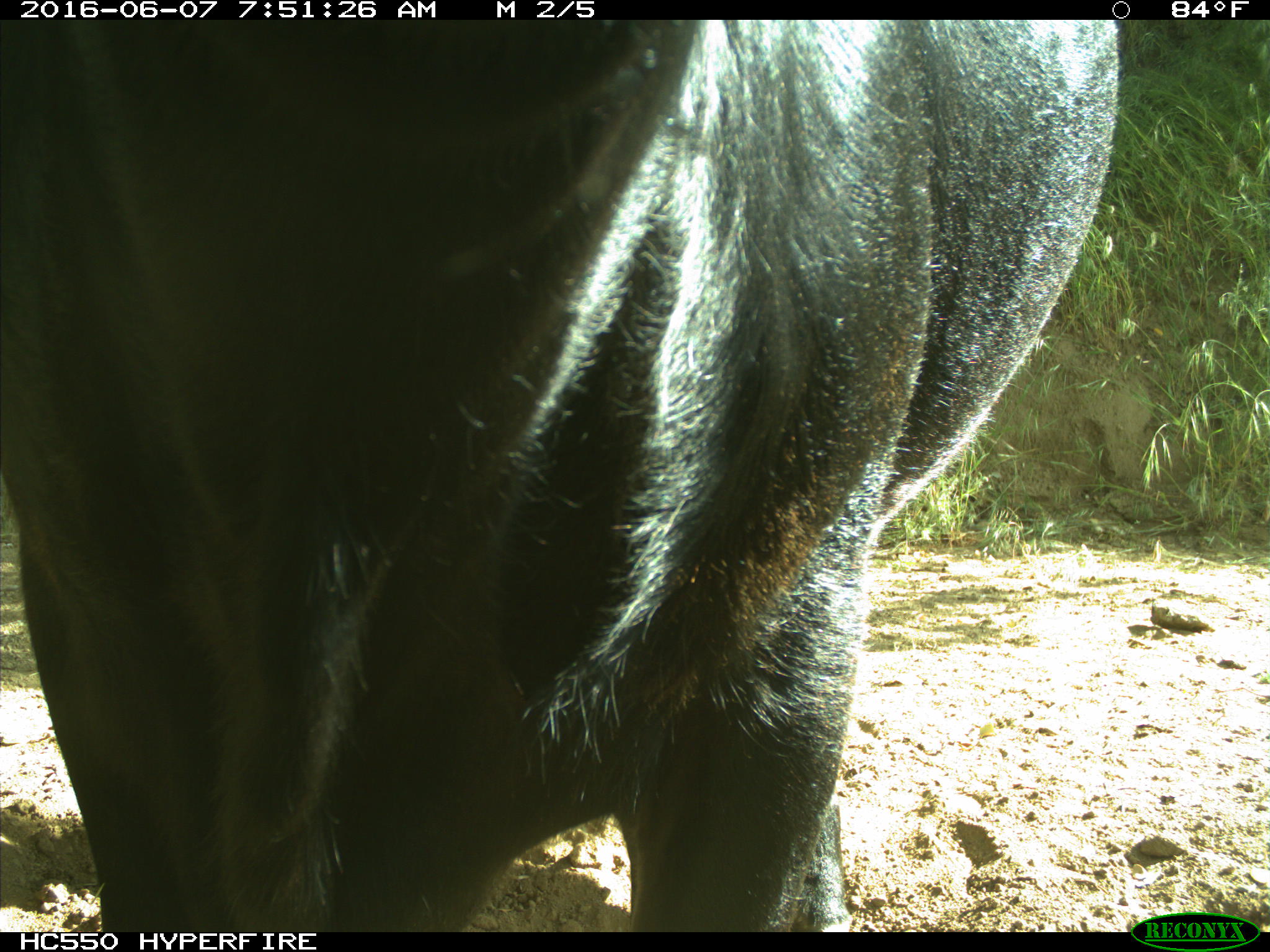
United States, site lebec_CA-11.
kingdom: Animalia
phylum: Chordata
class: Mammalia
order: Artiodactyla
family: Bovidae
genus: Bos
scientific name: Bos taurus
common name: domestic cow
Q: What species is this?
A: Bos taurus (domestic cow).